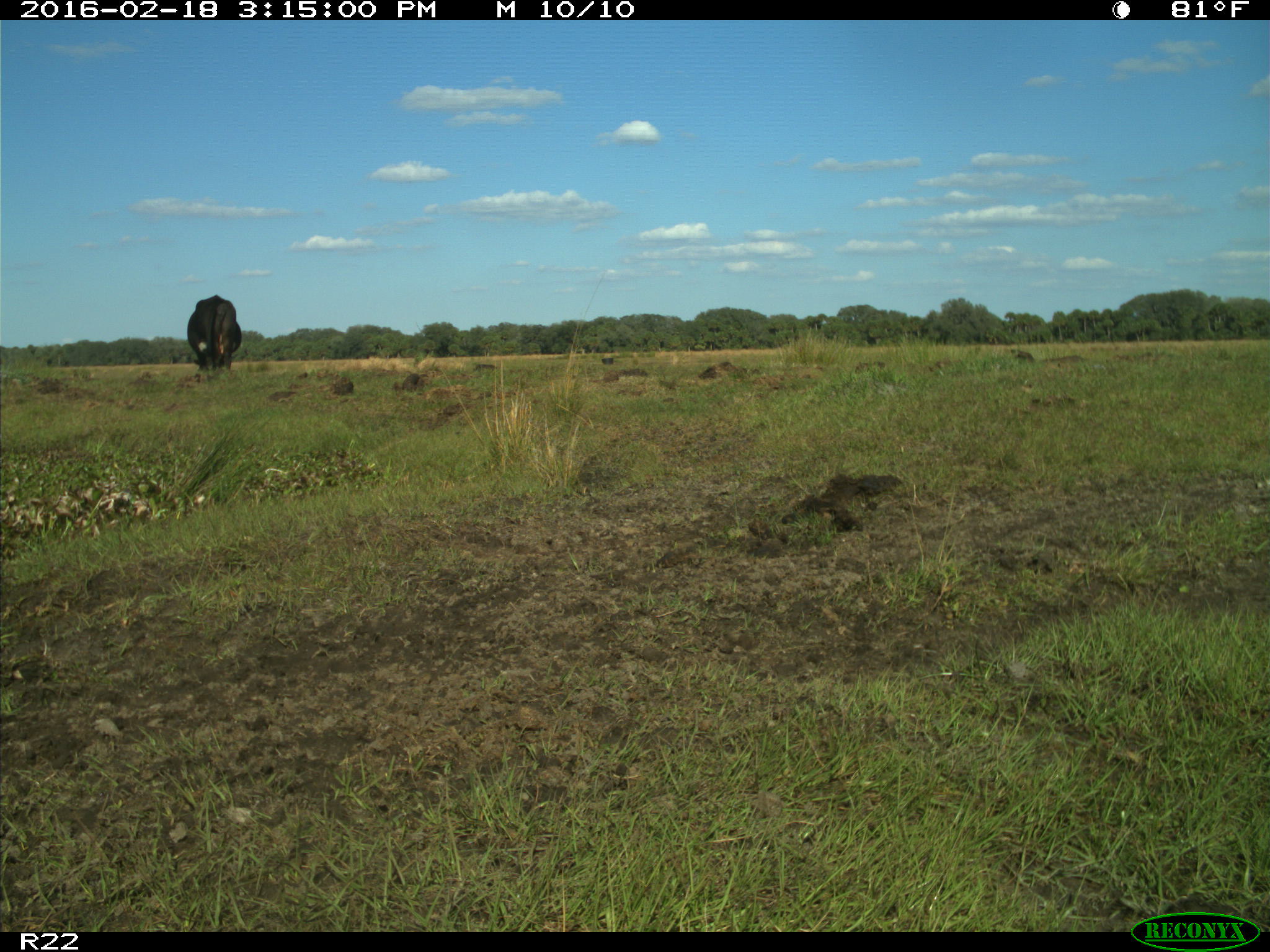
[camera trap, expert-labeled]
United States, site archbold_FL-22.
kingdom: Animalia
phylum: Chordata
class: Mammalia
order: Artiodactyla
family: Bovidae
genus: Bos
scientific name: Bos taurus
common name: domestic cow